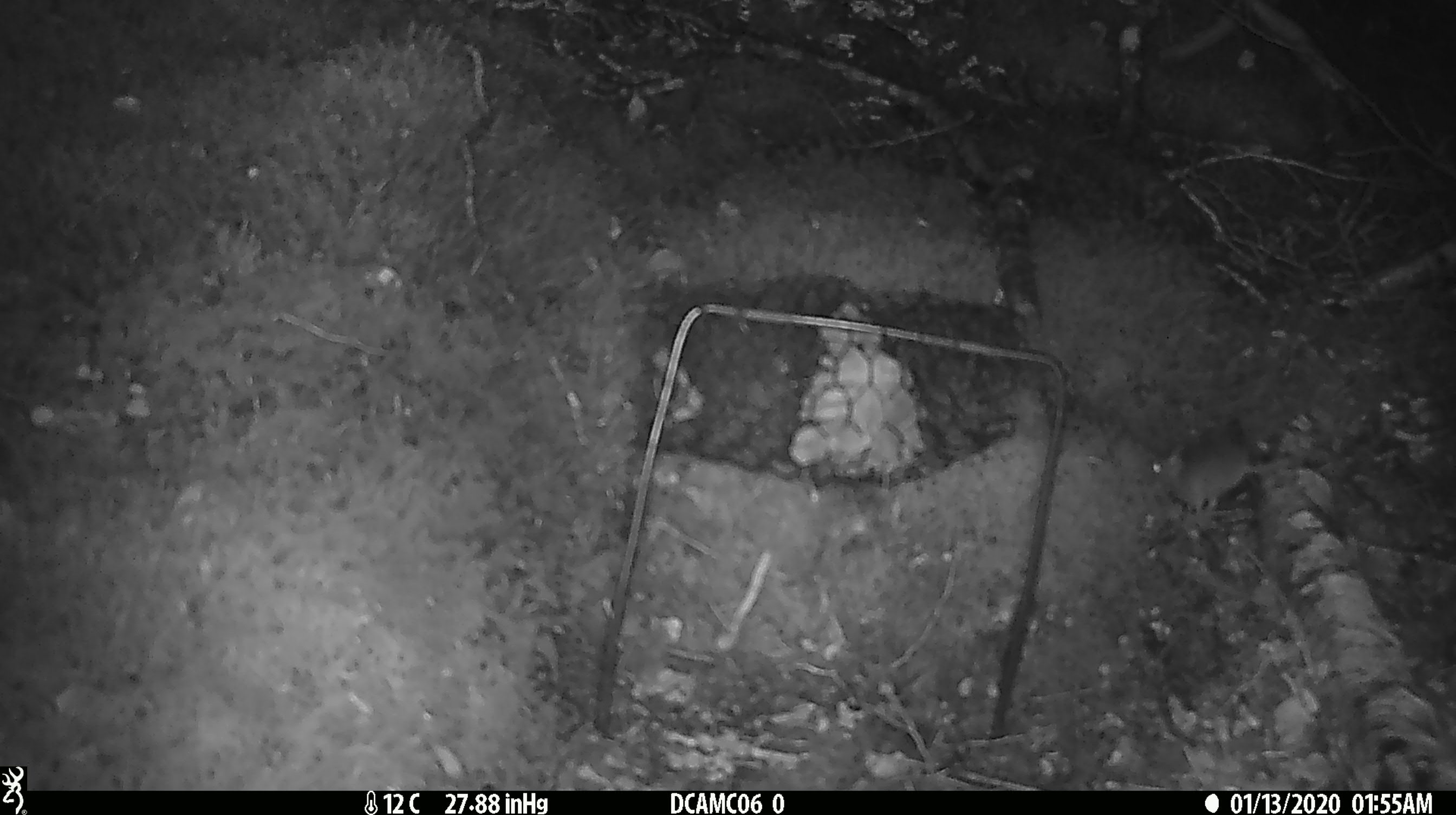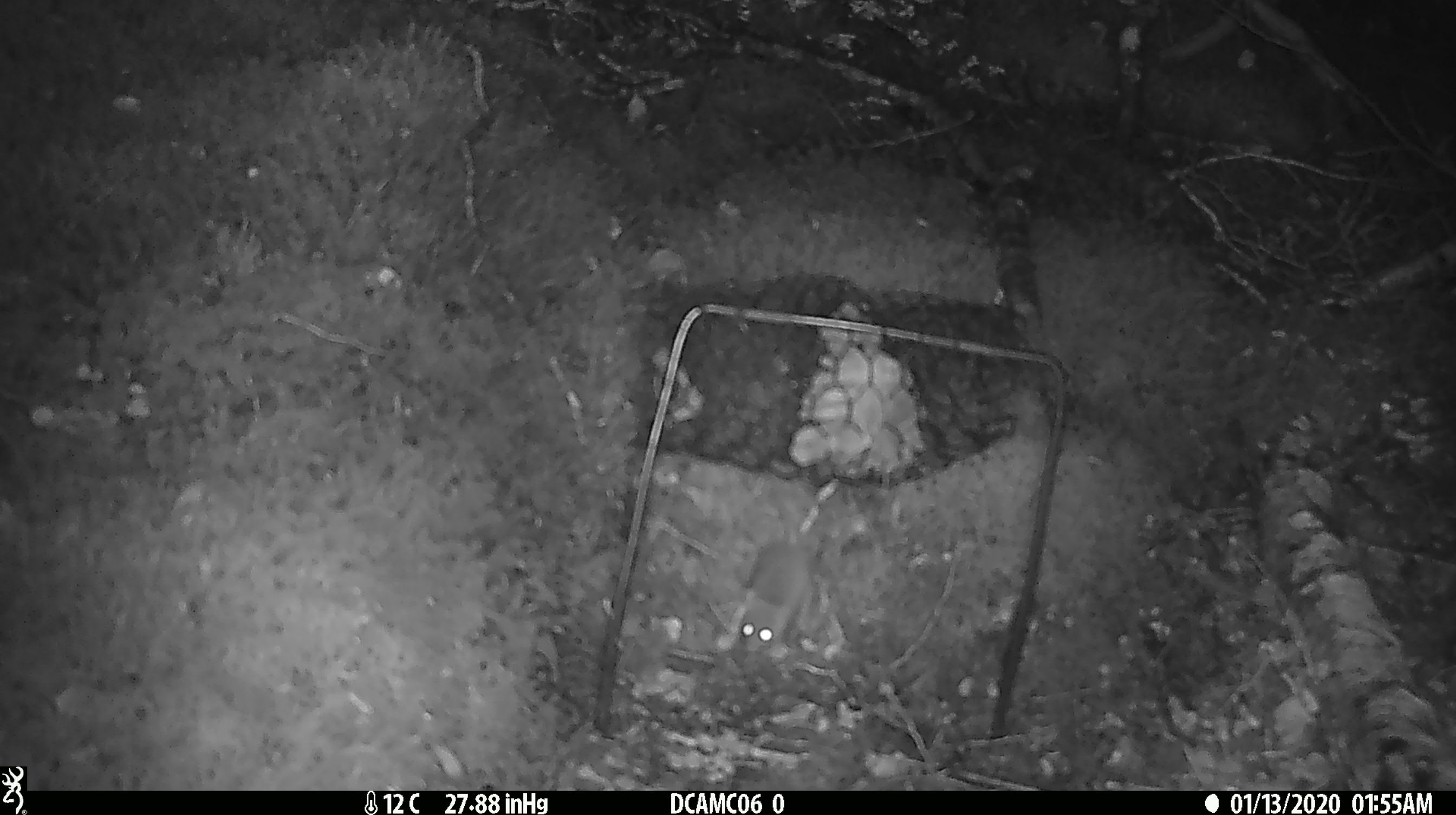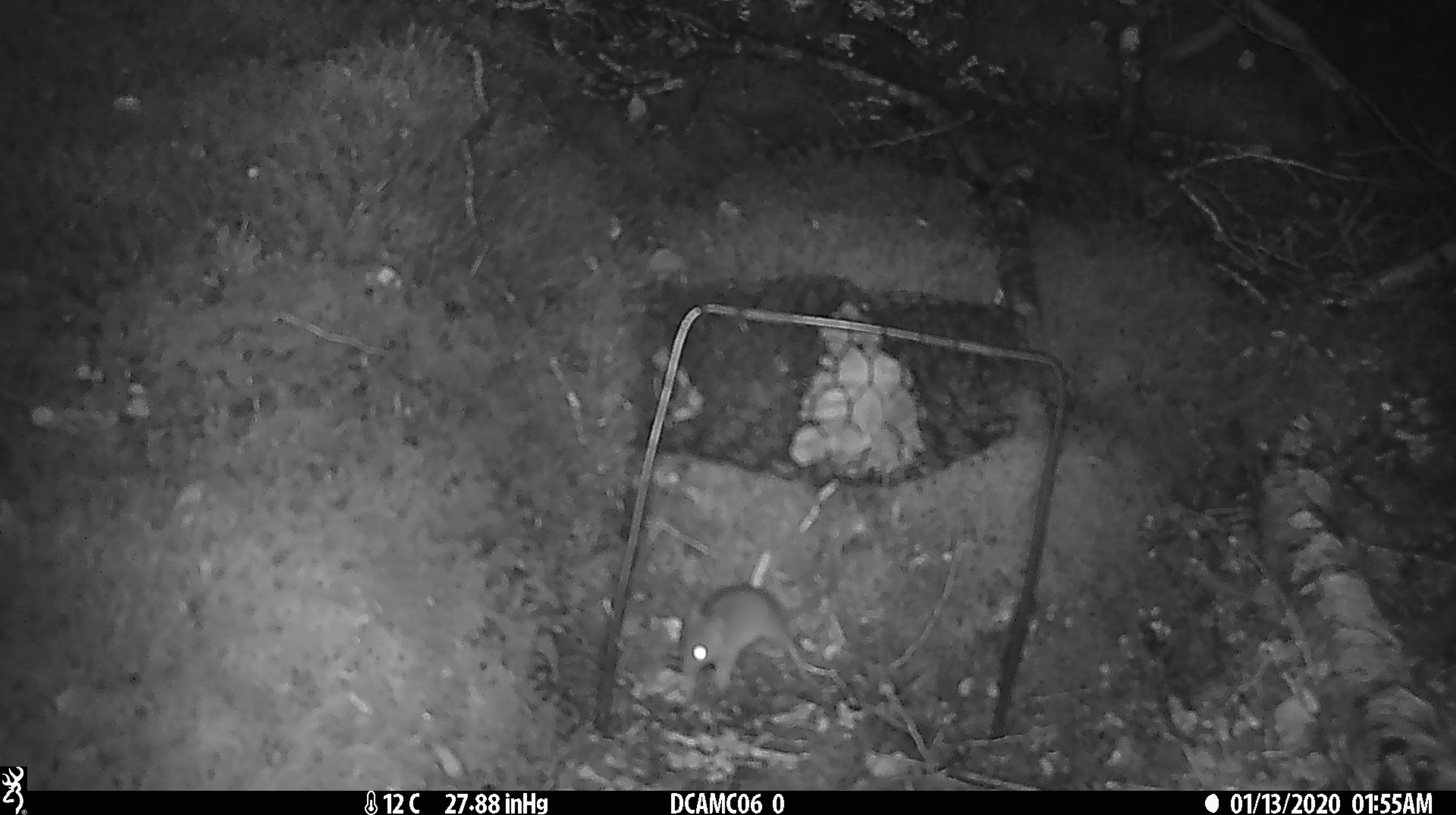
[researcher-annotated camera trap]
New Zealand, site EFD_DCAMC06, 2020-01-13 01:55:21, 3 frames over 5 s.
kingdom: Animalia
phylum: Chordata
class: Mammalia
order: Rodentia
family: Muridae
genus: Mus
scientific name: Mus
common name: mouse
Mouse (Mus).